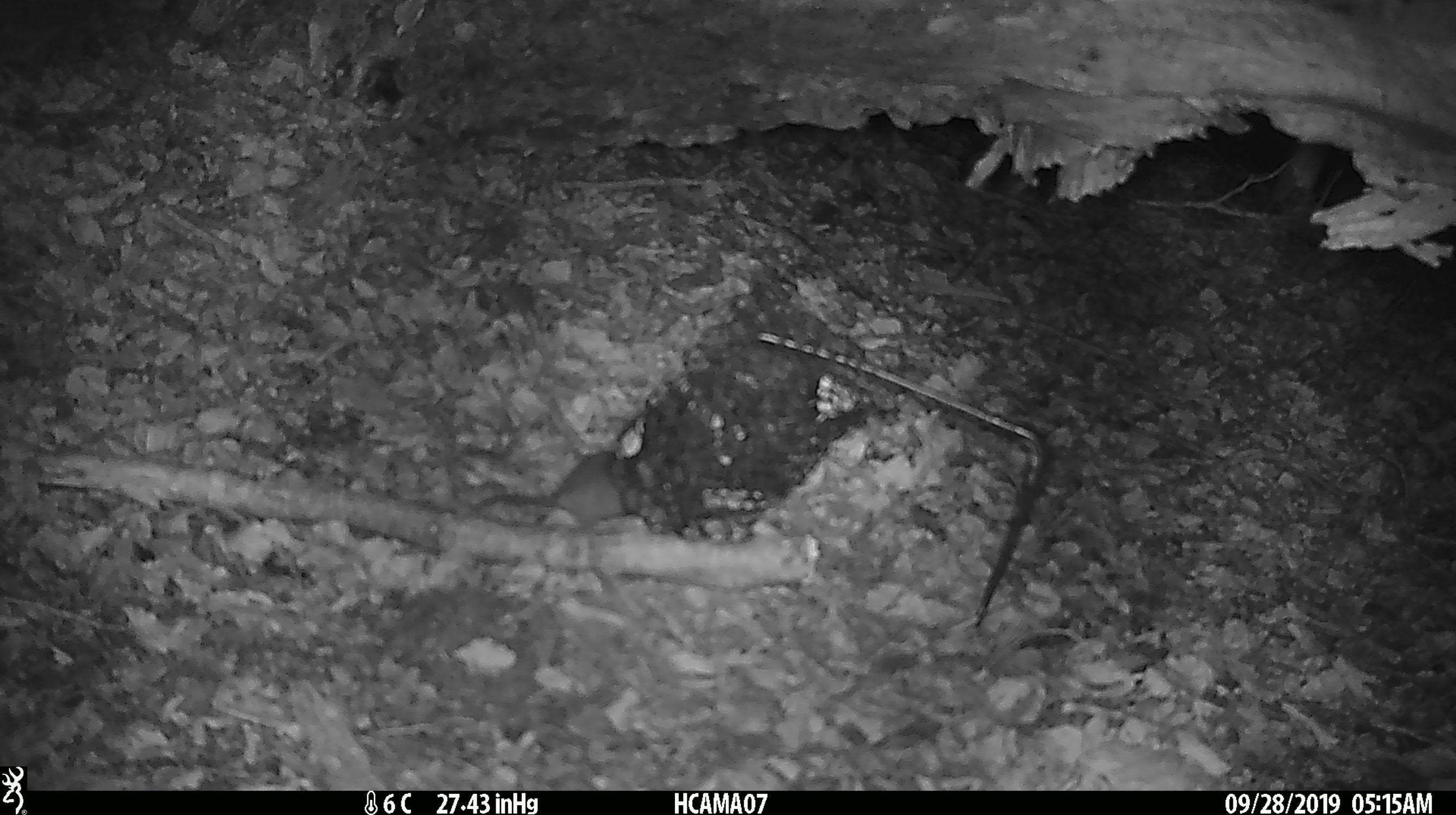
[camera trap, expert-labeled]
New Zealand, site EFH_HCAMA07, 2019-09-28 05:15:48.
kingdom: Animalia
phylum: Chordata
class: Mammalia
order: Rodentia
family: Muridae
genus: Mus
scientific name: Mus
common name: mouse